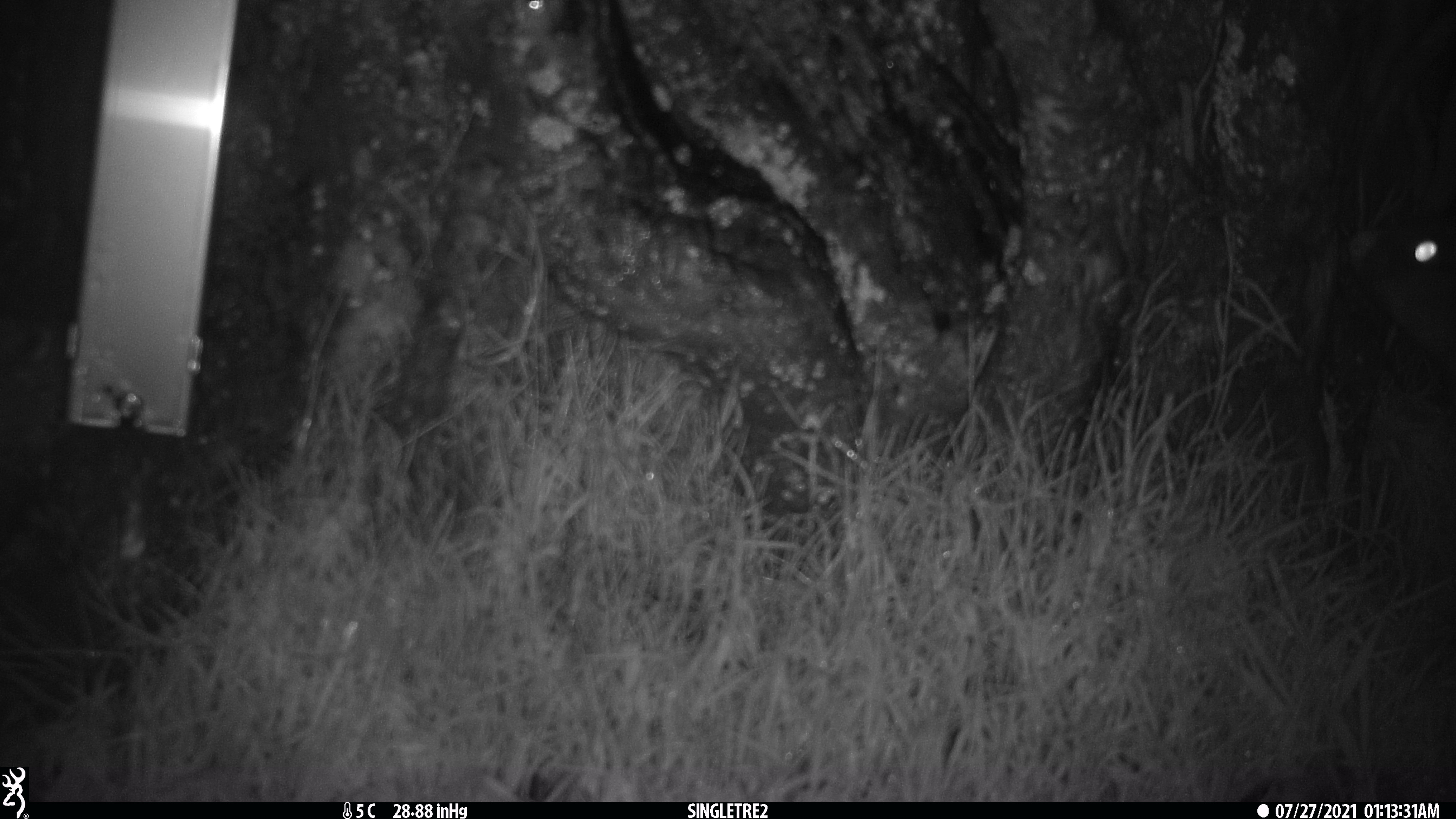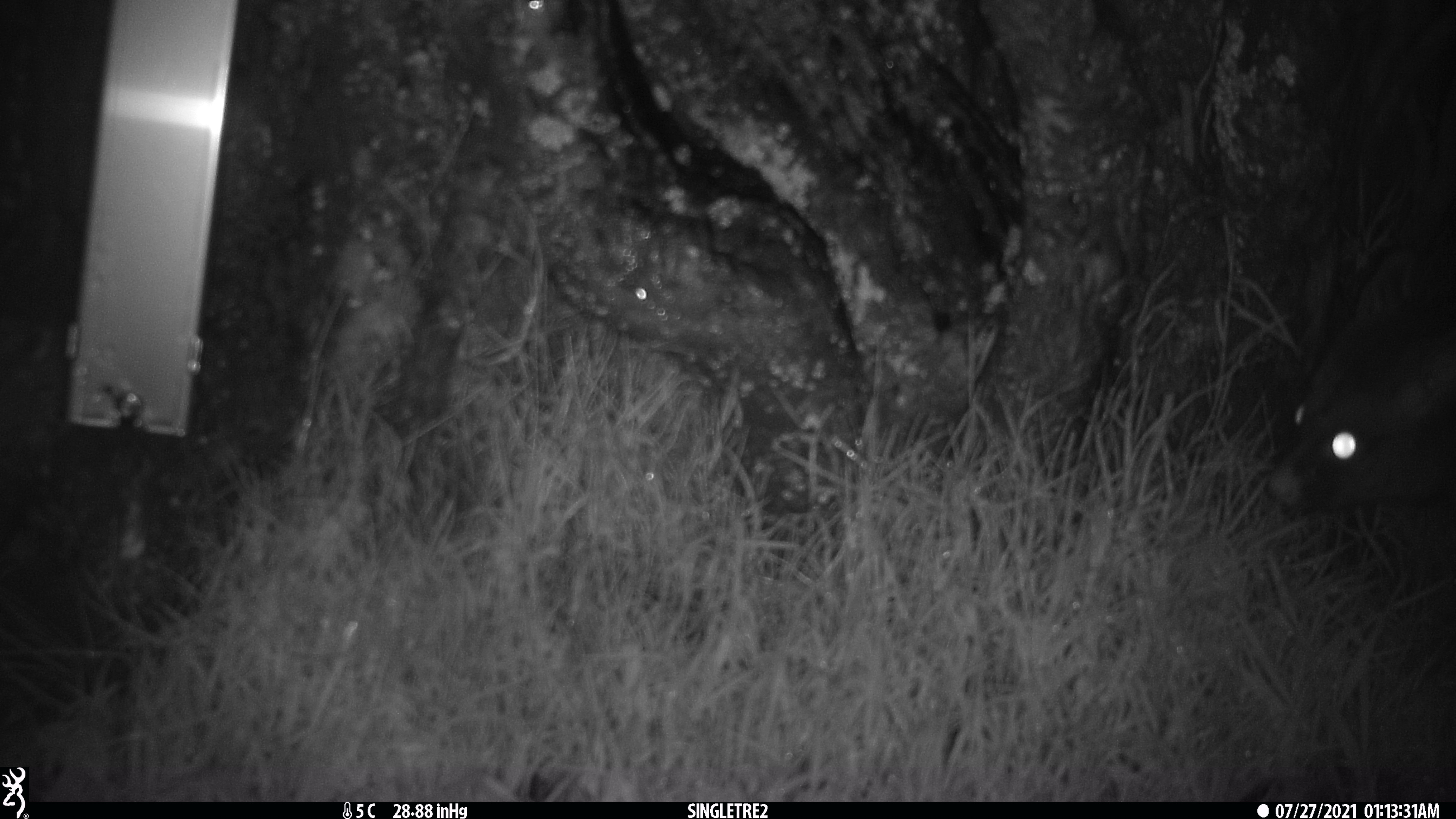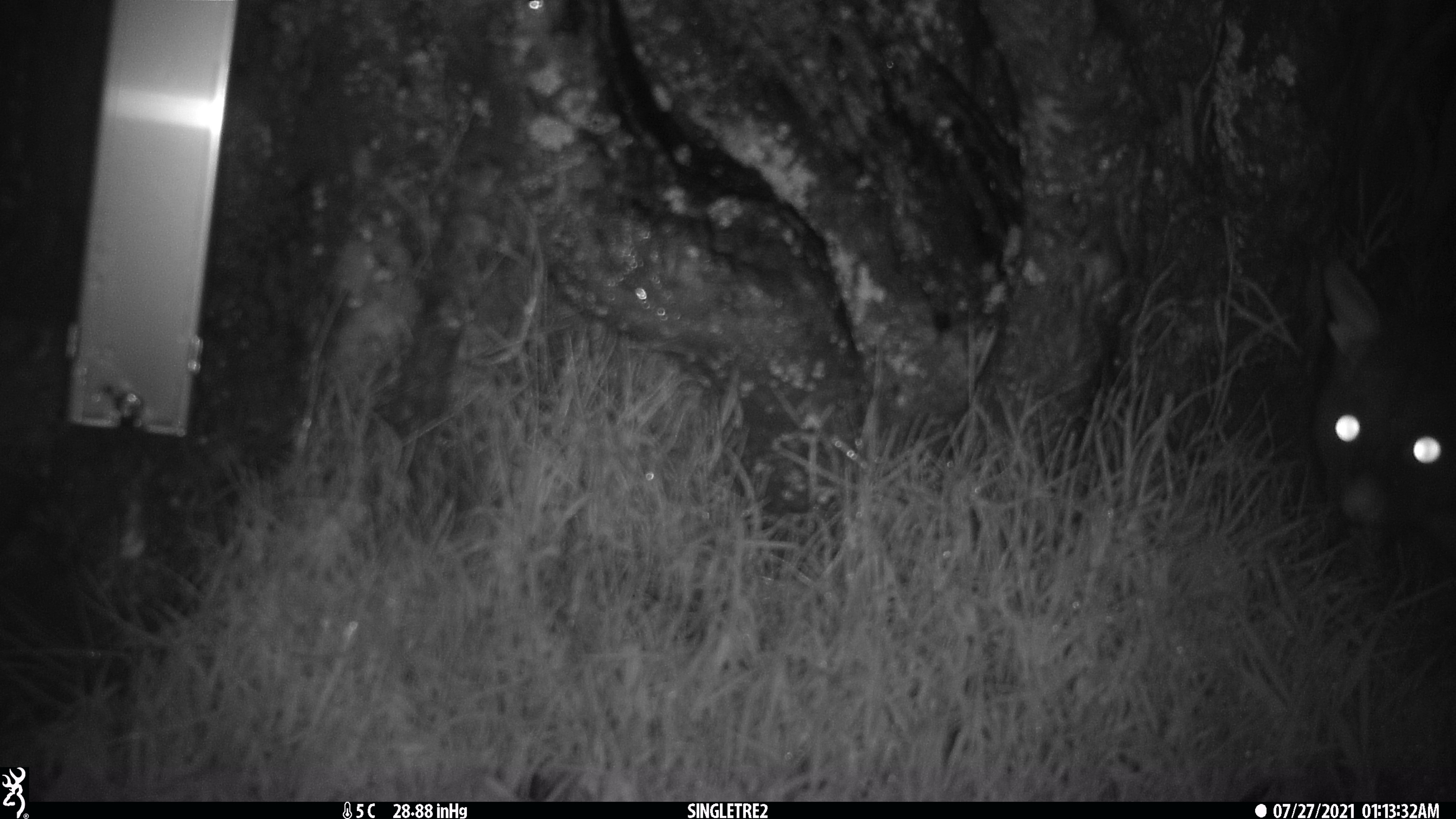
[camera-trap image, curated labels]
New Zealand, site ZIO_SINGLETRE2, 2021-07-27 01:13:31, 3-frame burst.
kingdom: Animalia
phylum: Chordata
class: Mammalia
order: Diprotodontia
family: Phalangeridae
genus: Trichosurus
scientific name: Trichosurus vulpecula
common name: common brushtail possum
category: possum